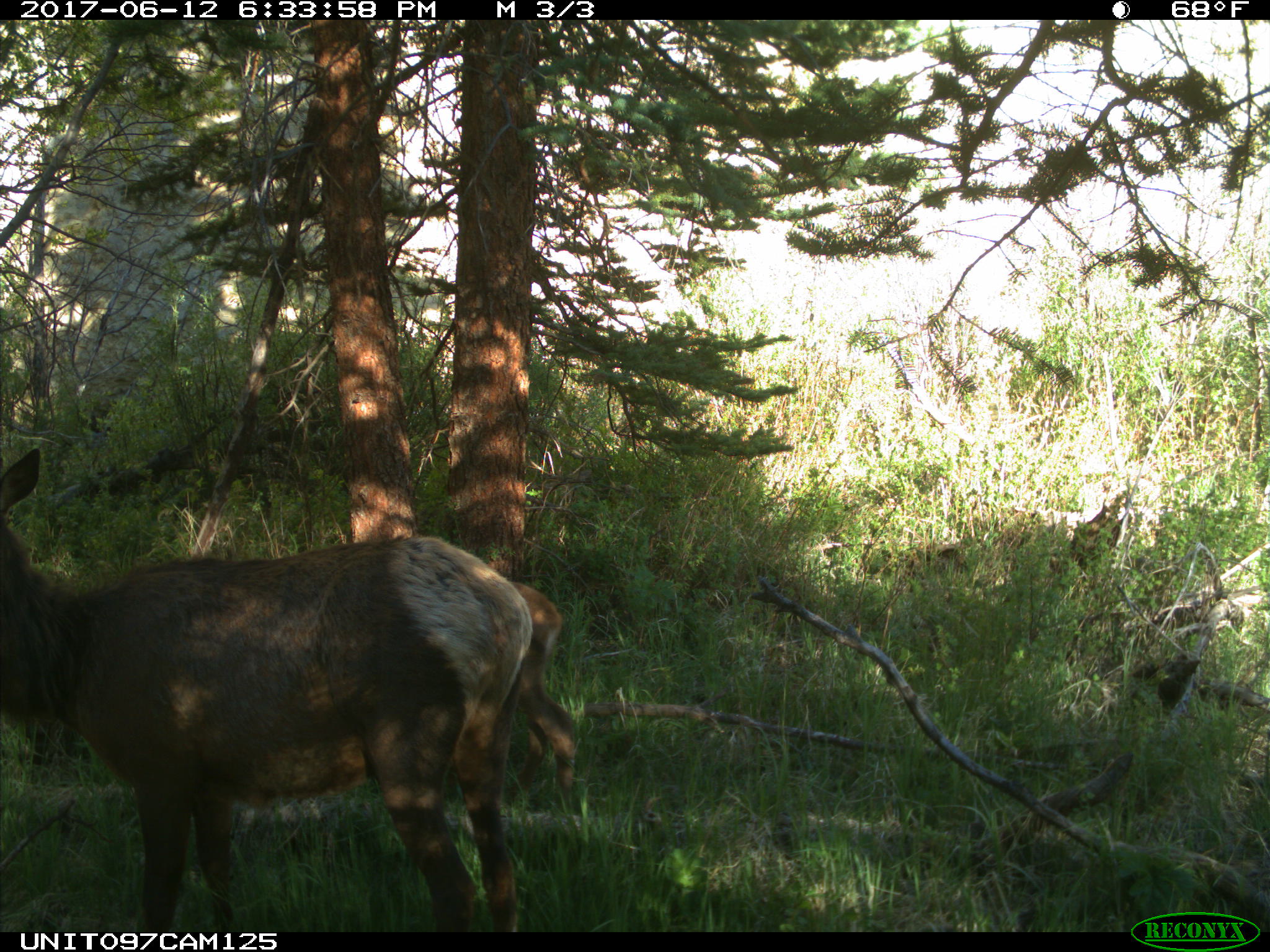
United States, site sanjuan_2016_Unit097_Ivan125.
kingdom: Animalia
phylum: Chordata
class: Mammalia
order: Artiodactyla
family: Cervidae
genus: Cervus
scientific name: Cervus elaphus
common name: red deer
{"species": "Cervus elaphus (red deer)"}